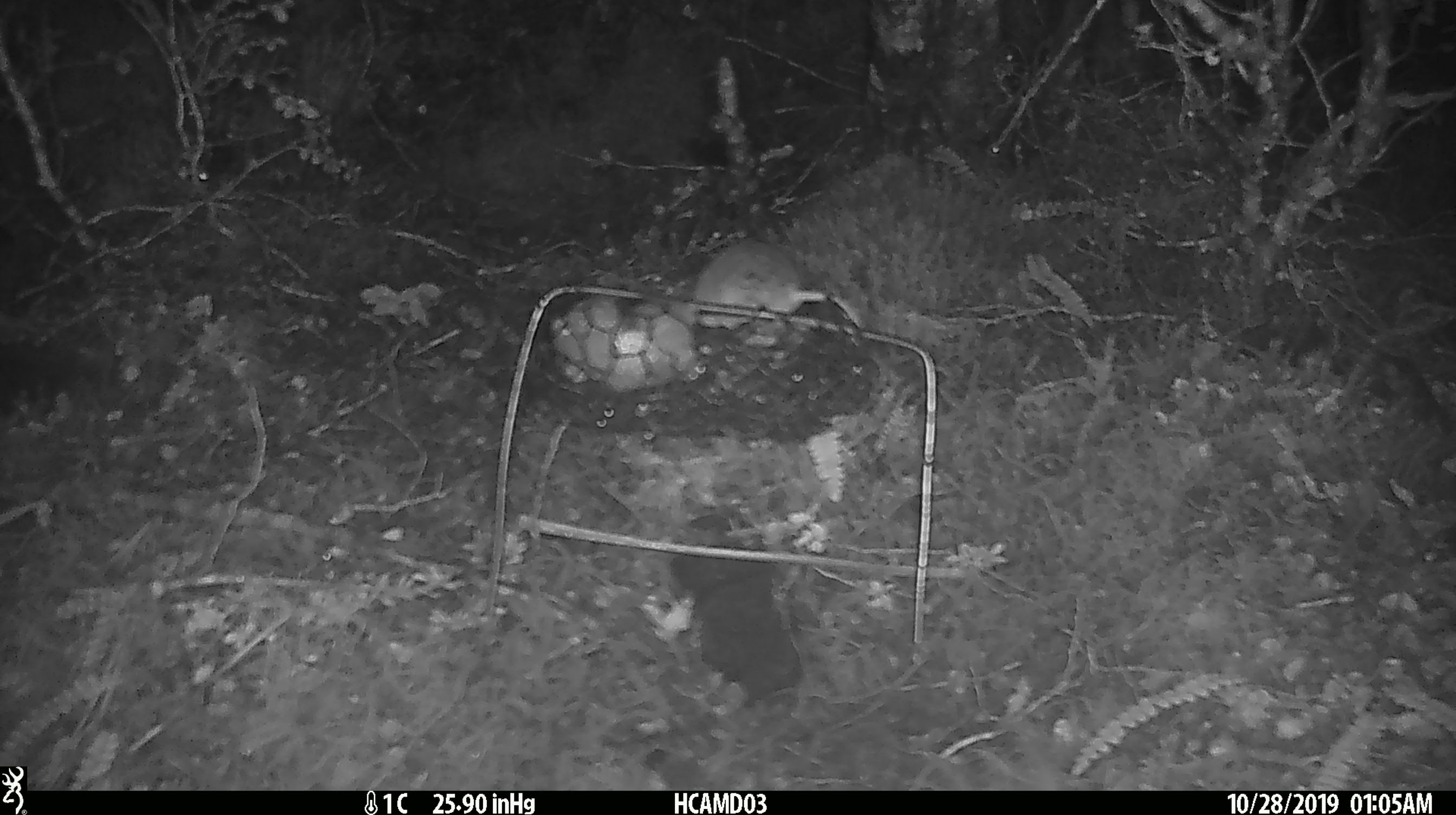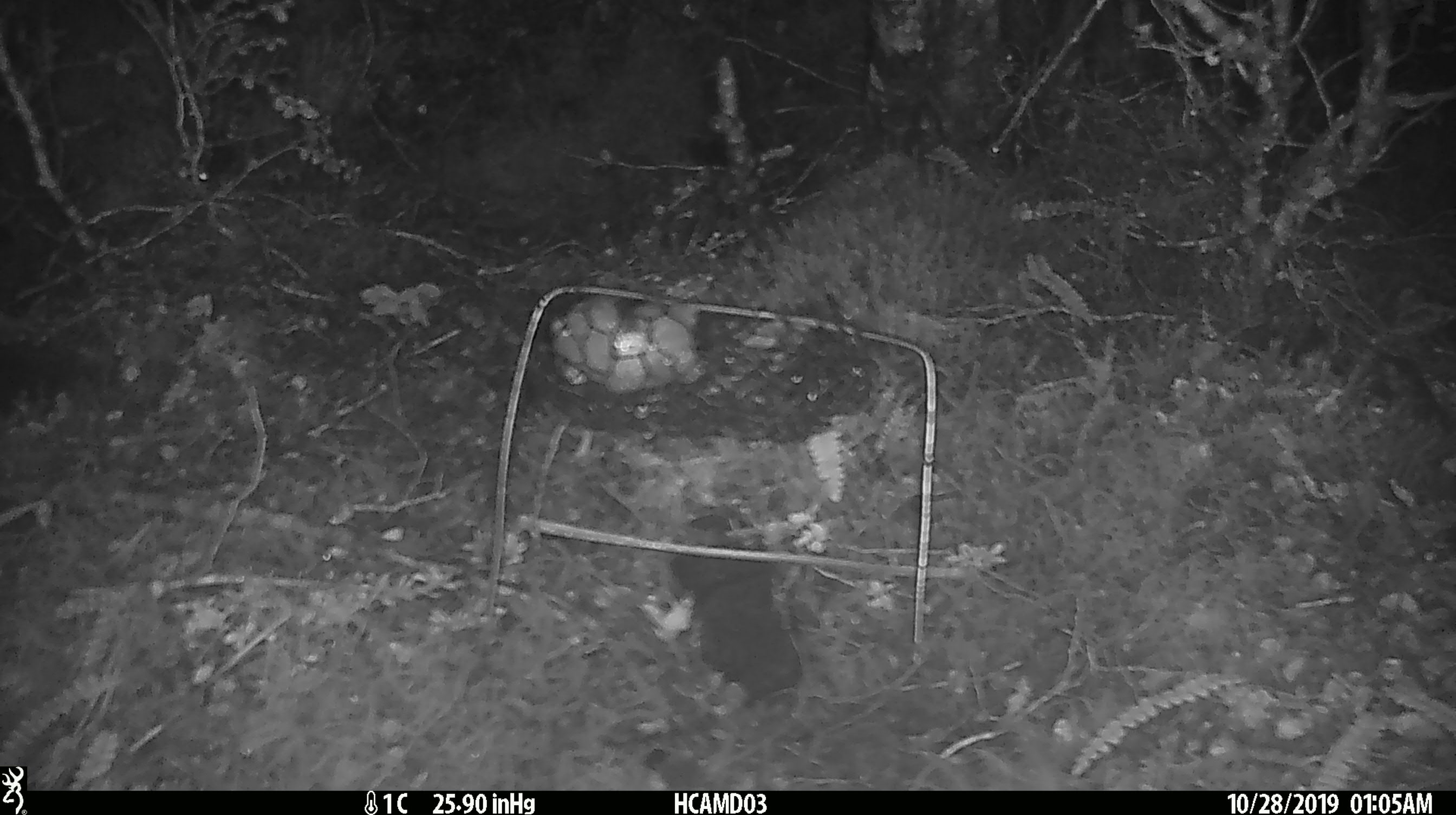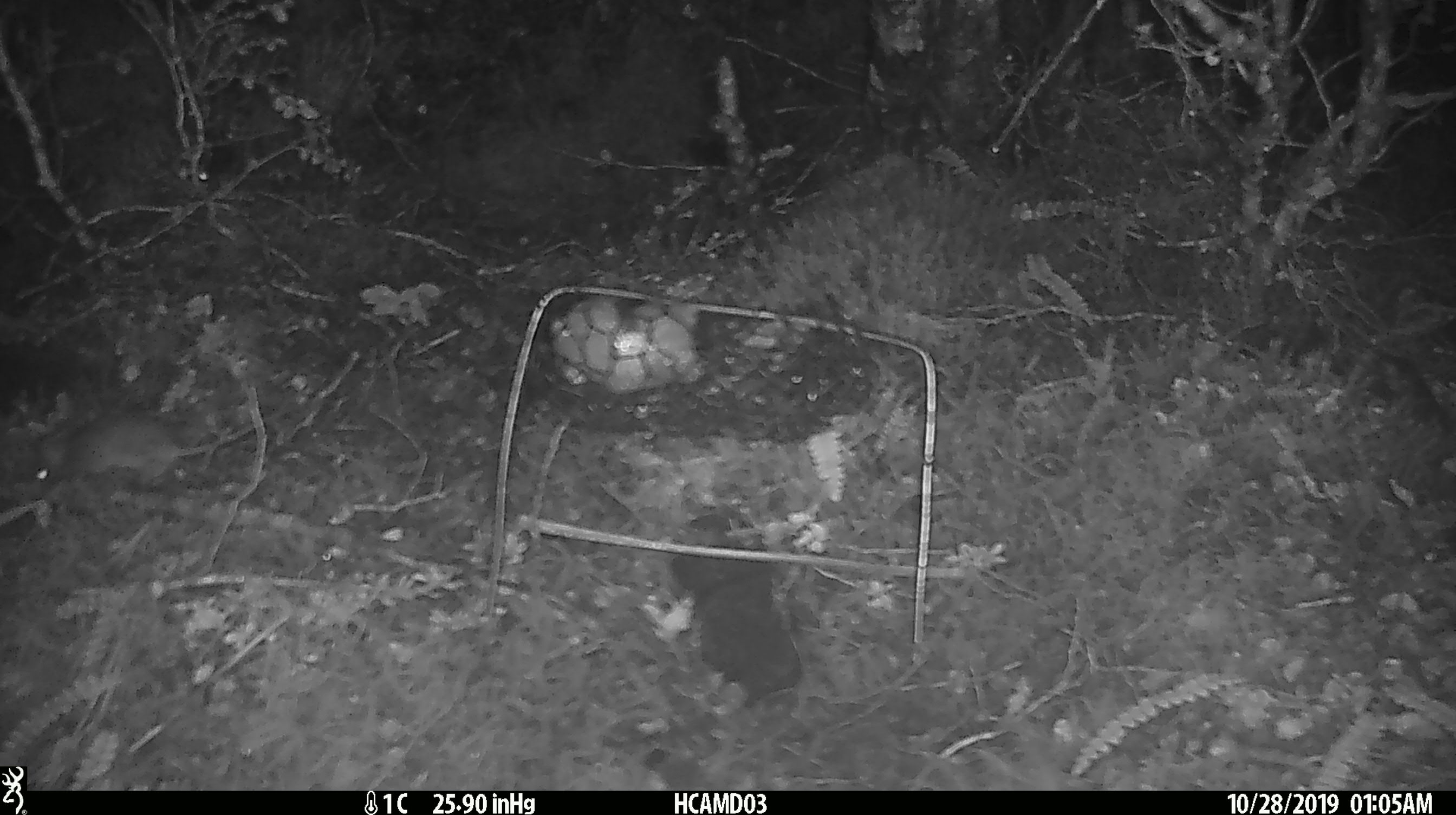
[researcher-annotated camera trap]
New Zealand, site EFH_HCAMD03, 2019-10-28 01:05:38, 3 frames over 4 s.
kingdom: Animalia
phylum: Chordata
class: Mammalia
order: Rodentia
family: Muridae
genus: Mus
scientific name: Mus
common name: mouse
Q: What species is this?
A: Mouse (Mus).